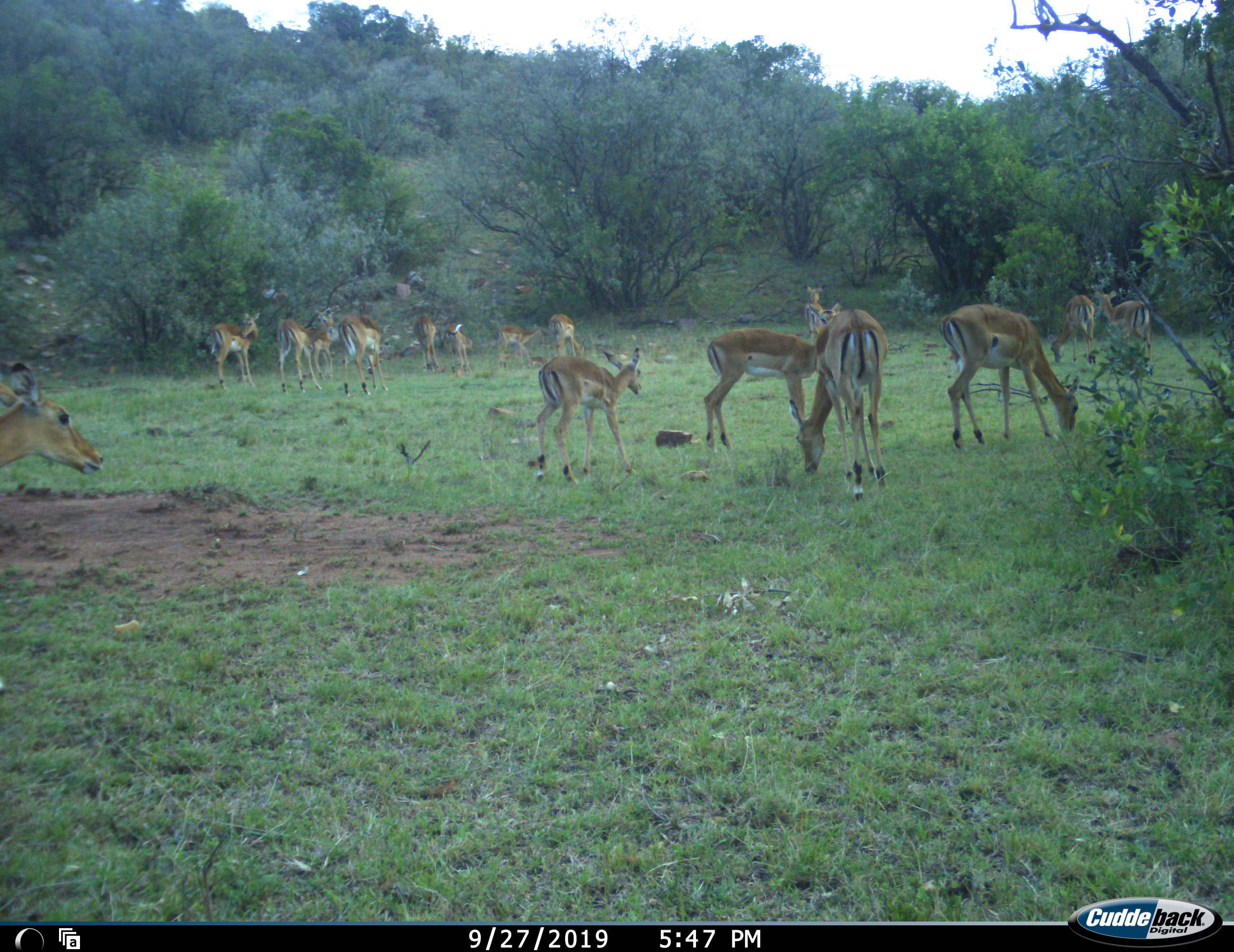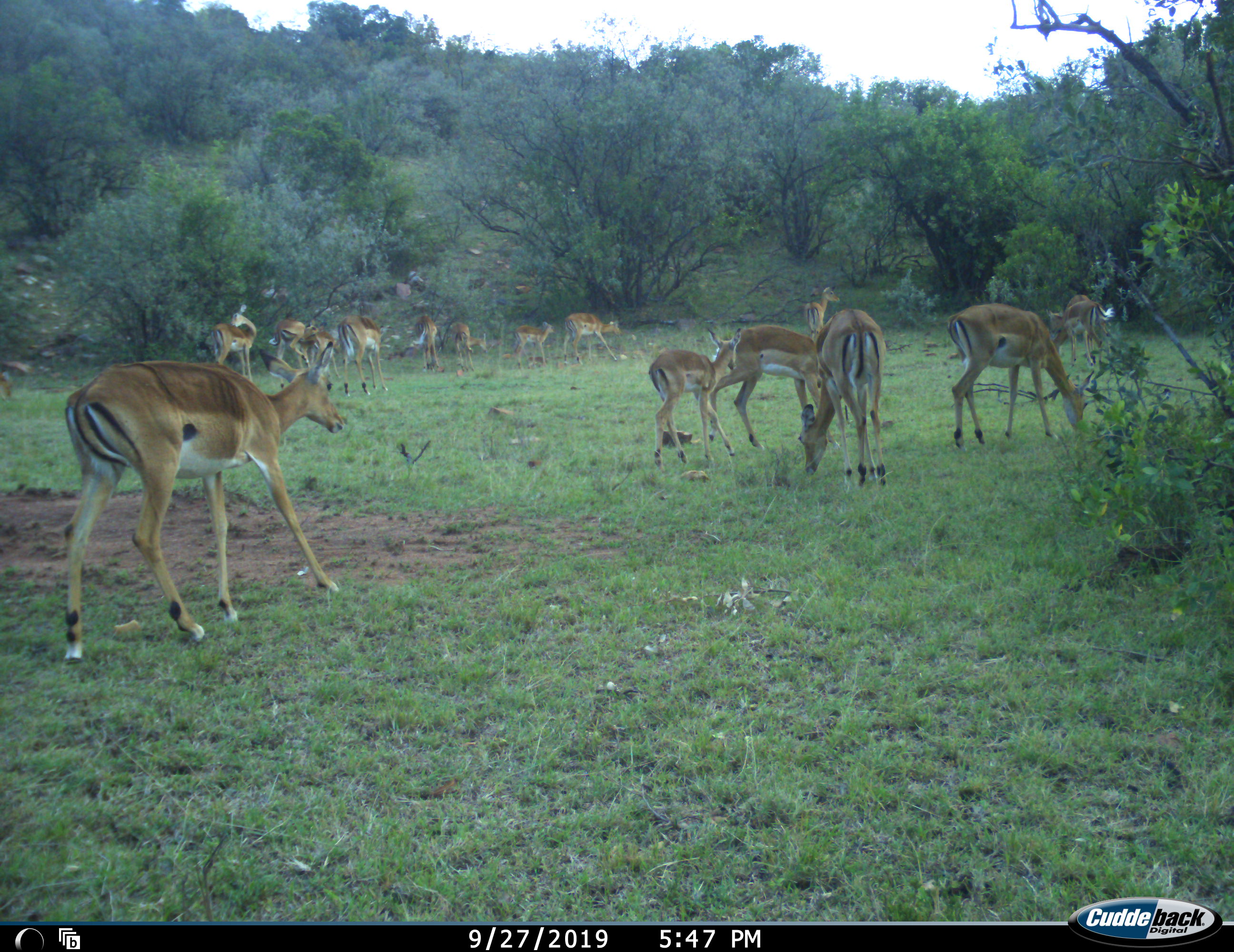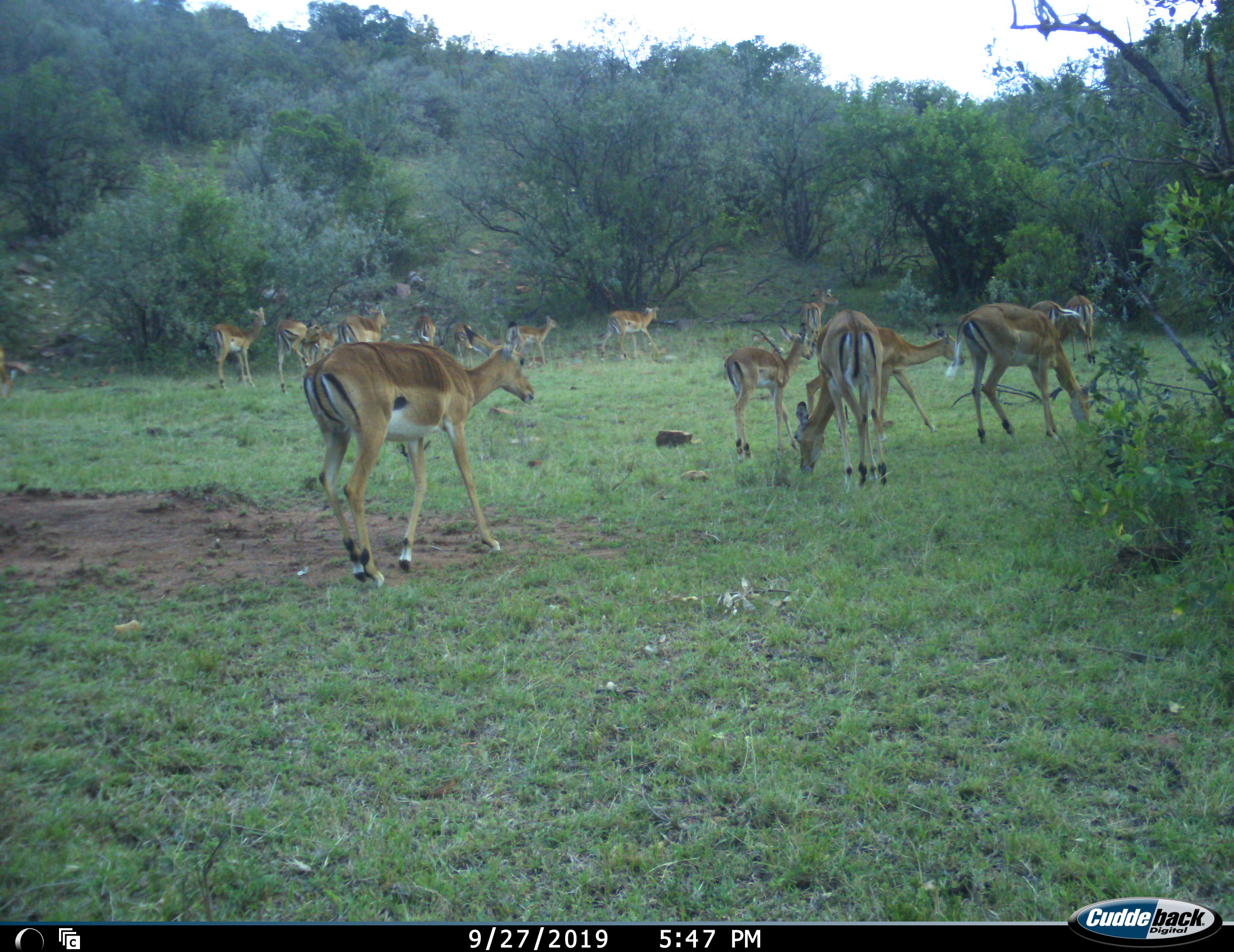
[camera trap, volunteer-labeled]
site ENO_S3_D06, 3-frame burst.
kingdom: Animalia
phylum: Chordata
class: Mammalia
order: Artiodactyla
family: Bovidae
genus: Aepyceros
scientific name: Aepyceros melampus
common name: impala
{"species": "impala (Aepyceros melampus)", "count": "11-50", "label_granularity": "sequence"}